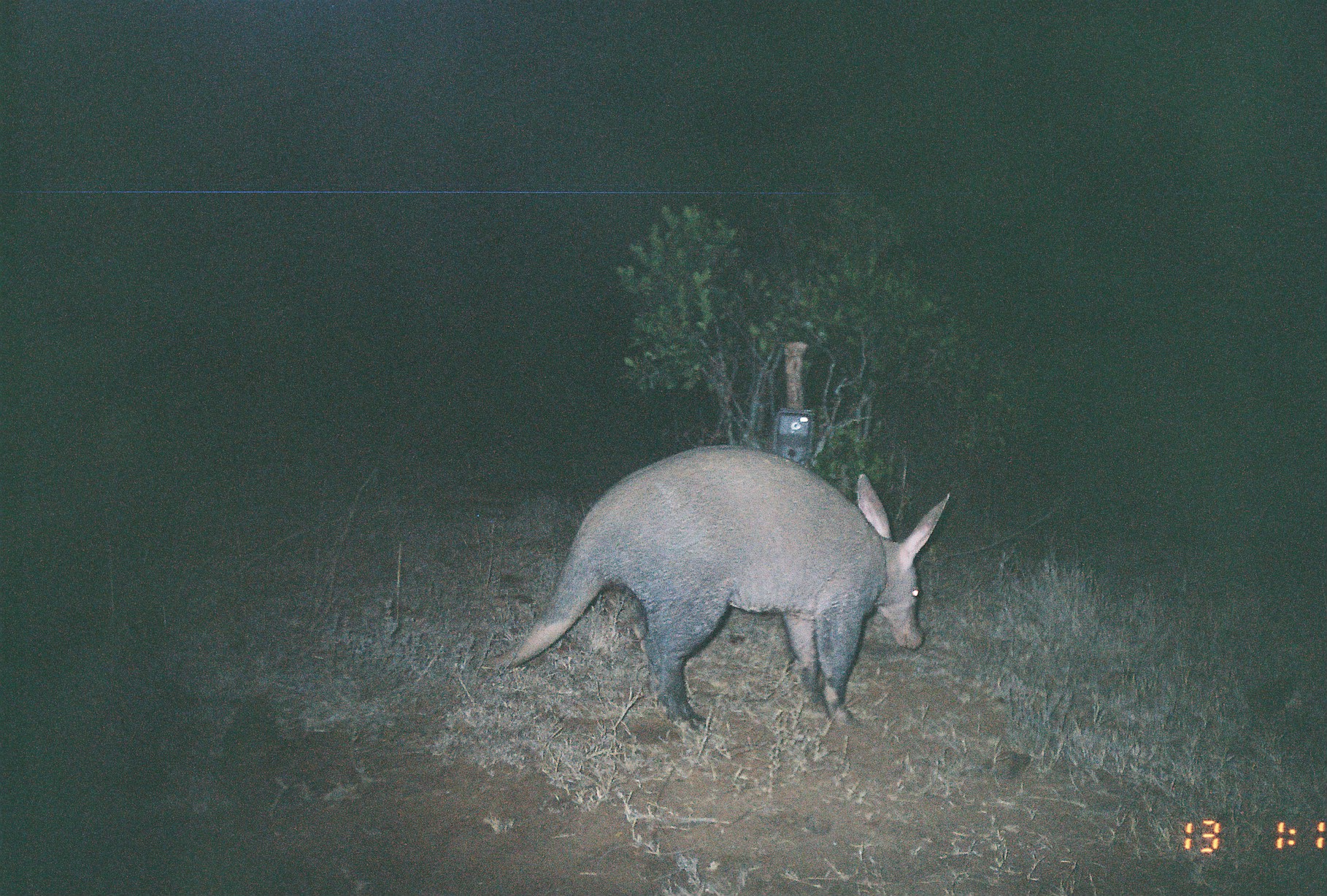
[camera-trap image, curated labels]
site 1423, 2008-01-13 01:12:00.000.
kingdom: Animalia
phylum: Chordata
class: Mammalia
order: Tubulidentata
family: Orycteropodidae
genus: Orycteropus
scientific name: Orycteropus afer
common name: aardvark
Orycteropus afer (aardvark), count 1.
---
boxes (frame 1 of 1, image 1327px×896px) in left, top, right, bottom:
orycteropus afer: 475, 442, 952, 733